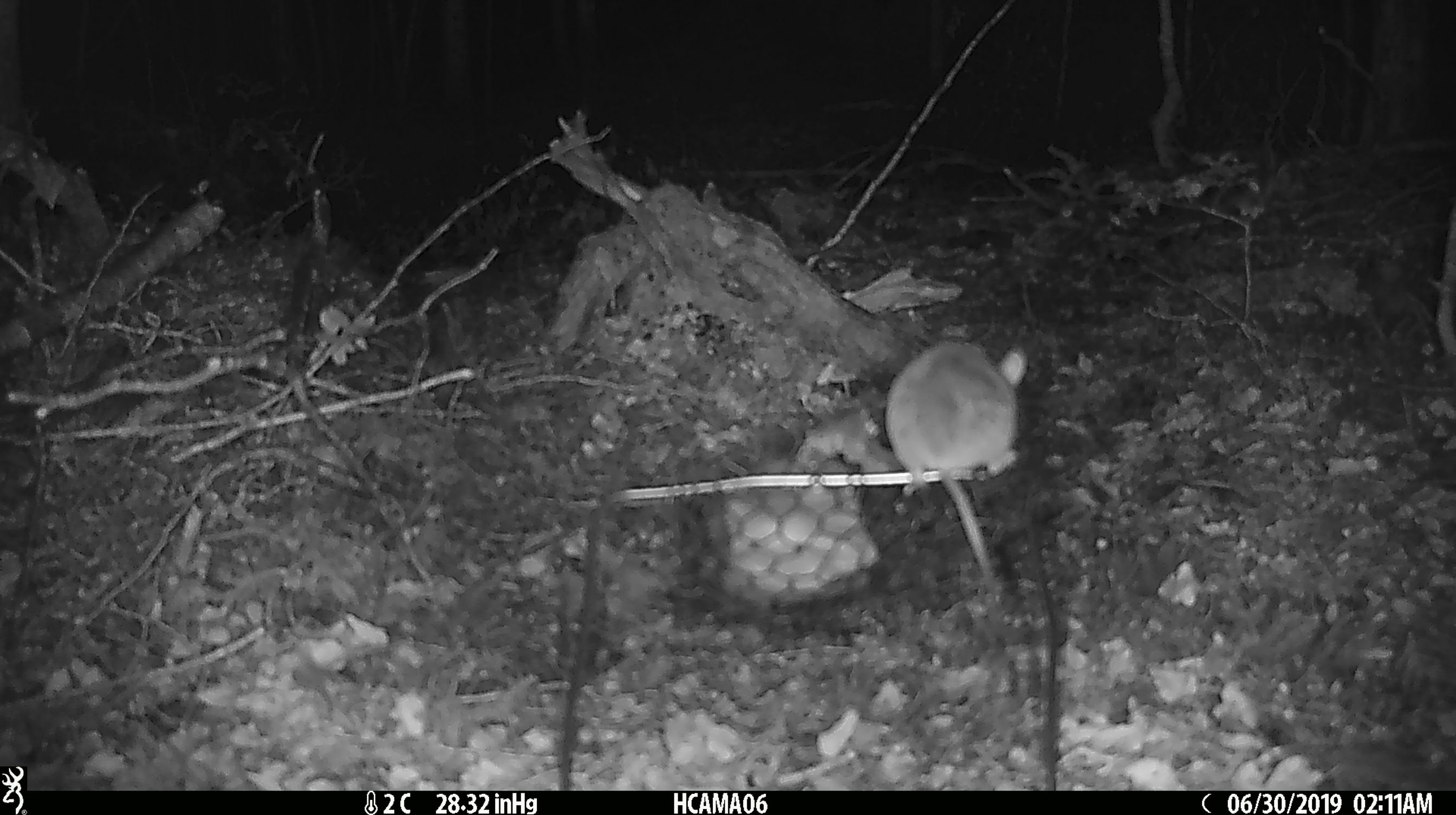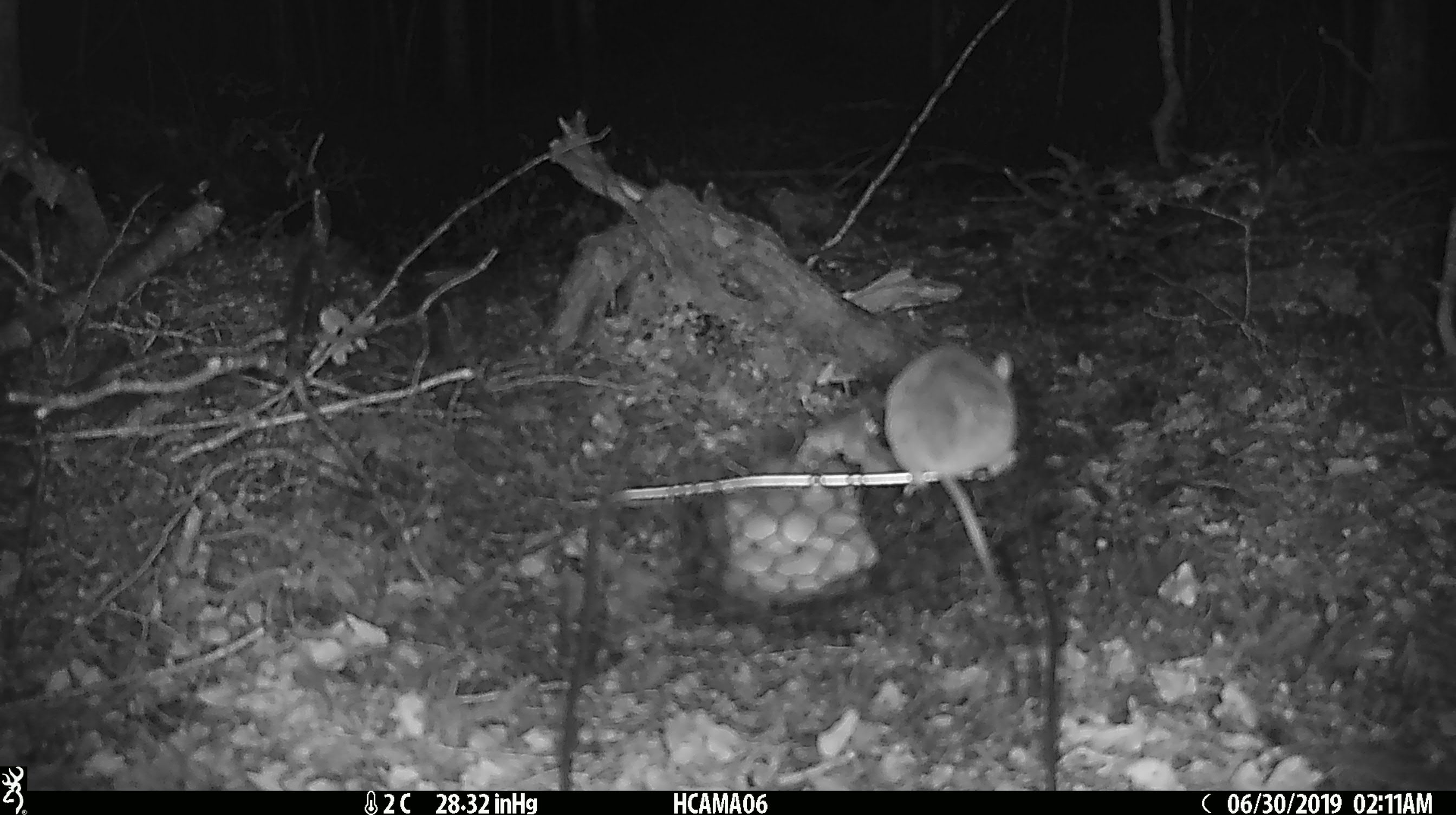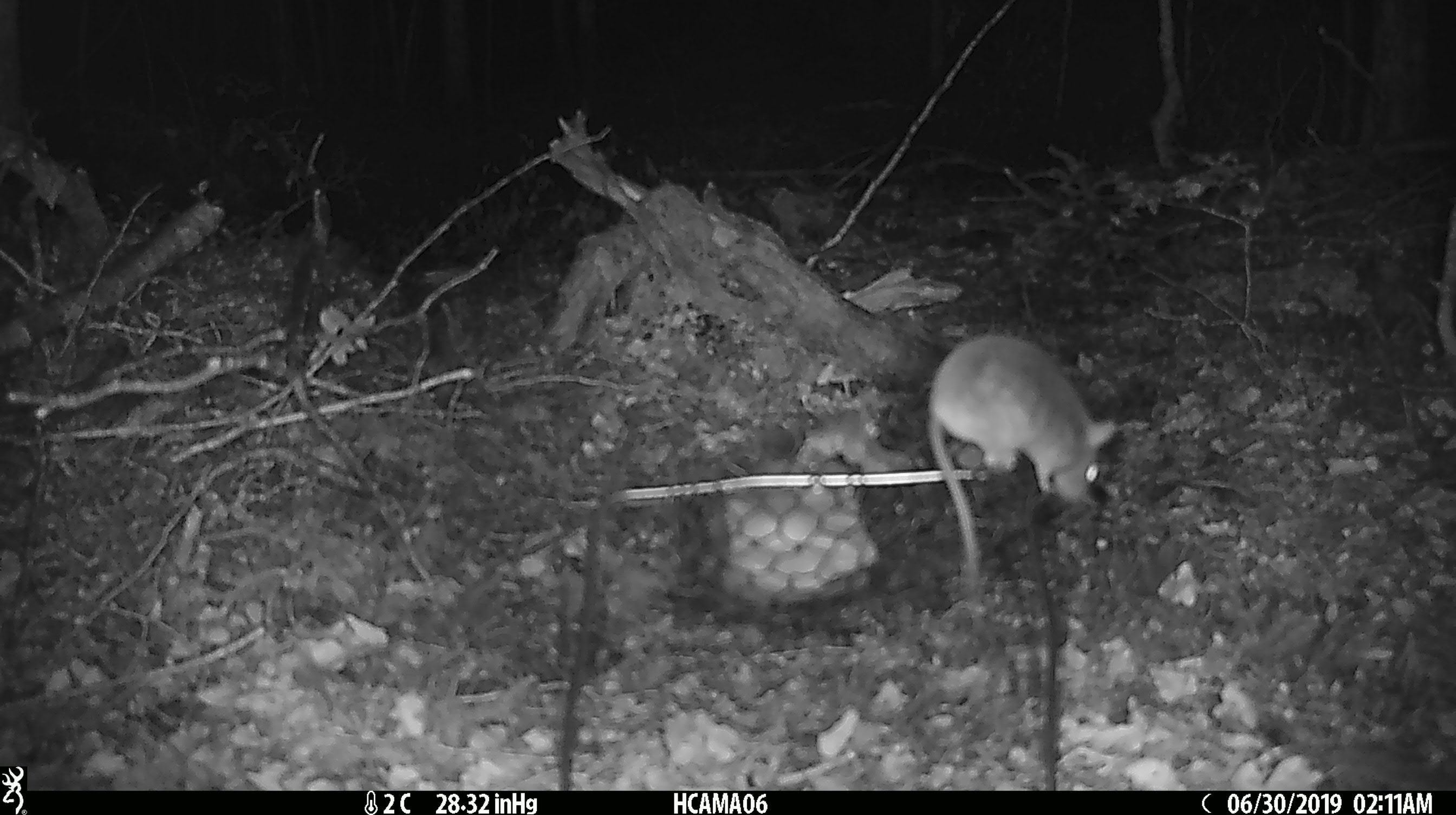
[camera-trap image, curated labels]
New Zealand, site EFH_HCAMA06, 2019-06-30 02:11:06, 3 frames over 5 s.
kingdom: Animalia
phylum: Chordata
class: Mammalia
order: Rodentia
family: Muridae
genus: Mus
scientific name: Mus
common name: mouse